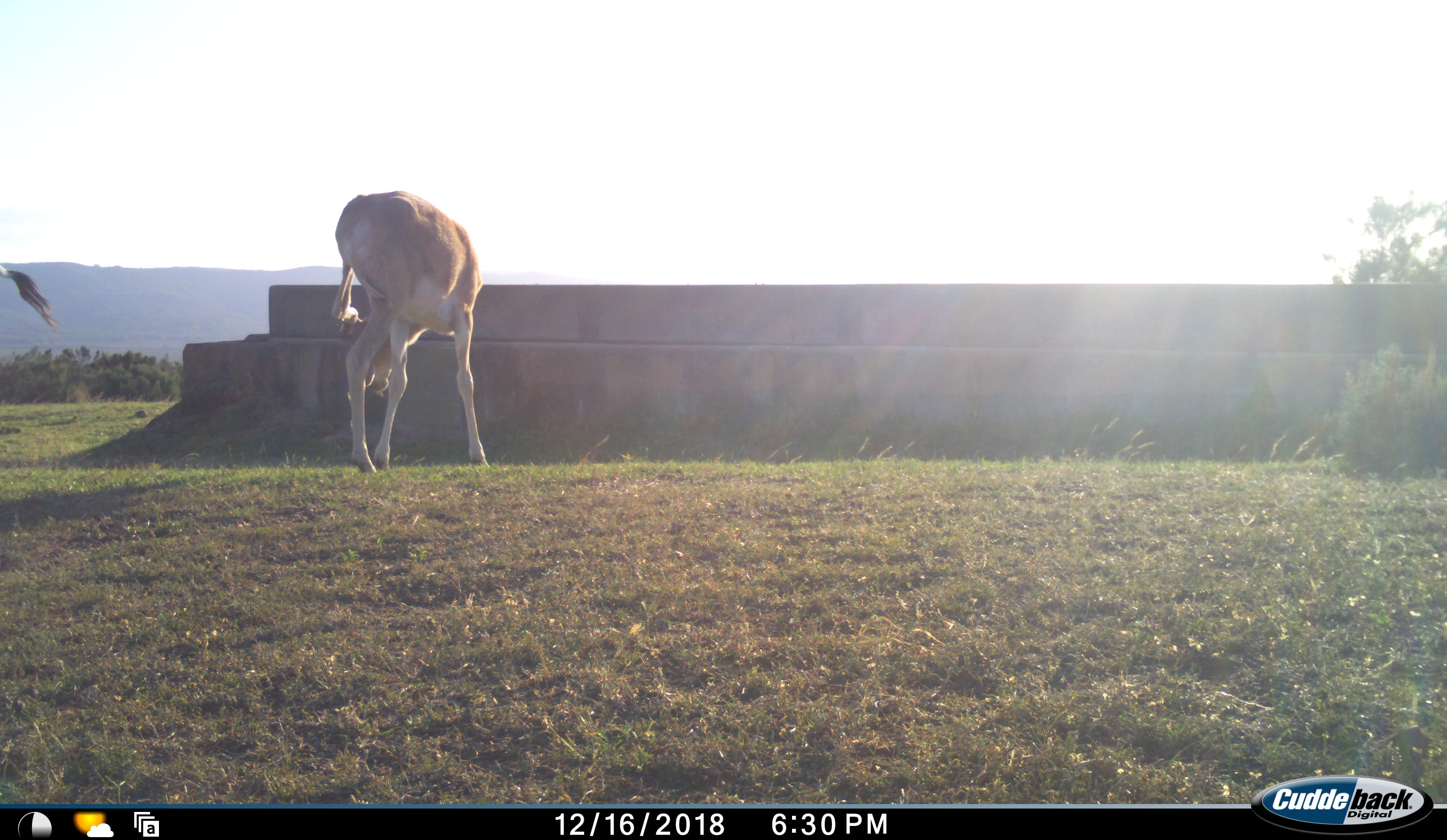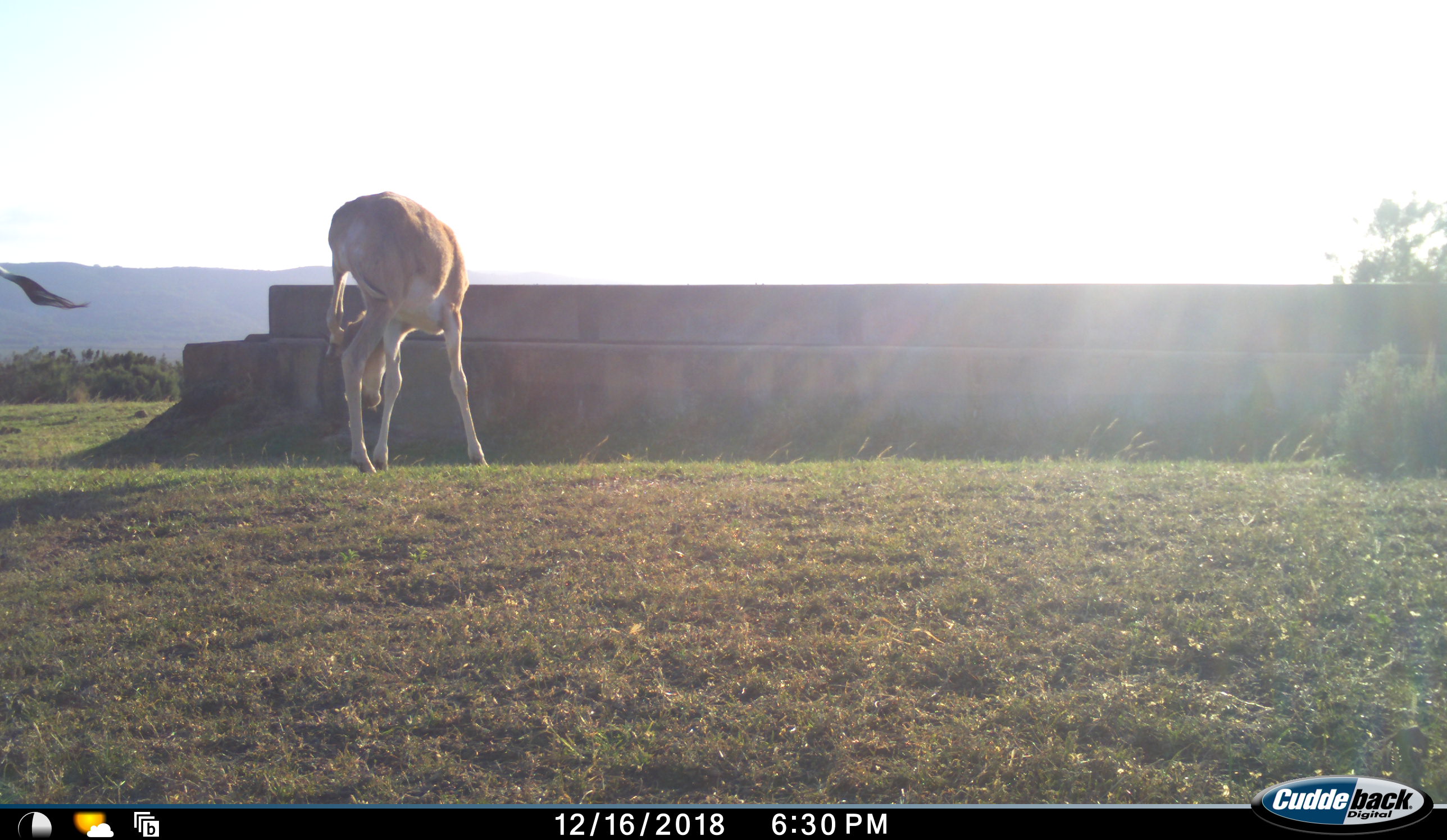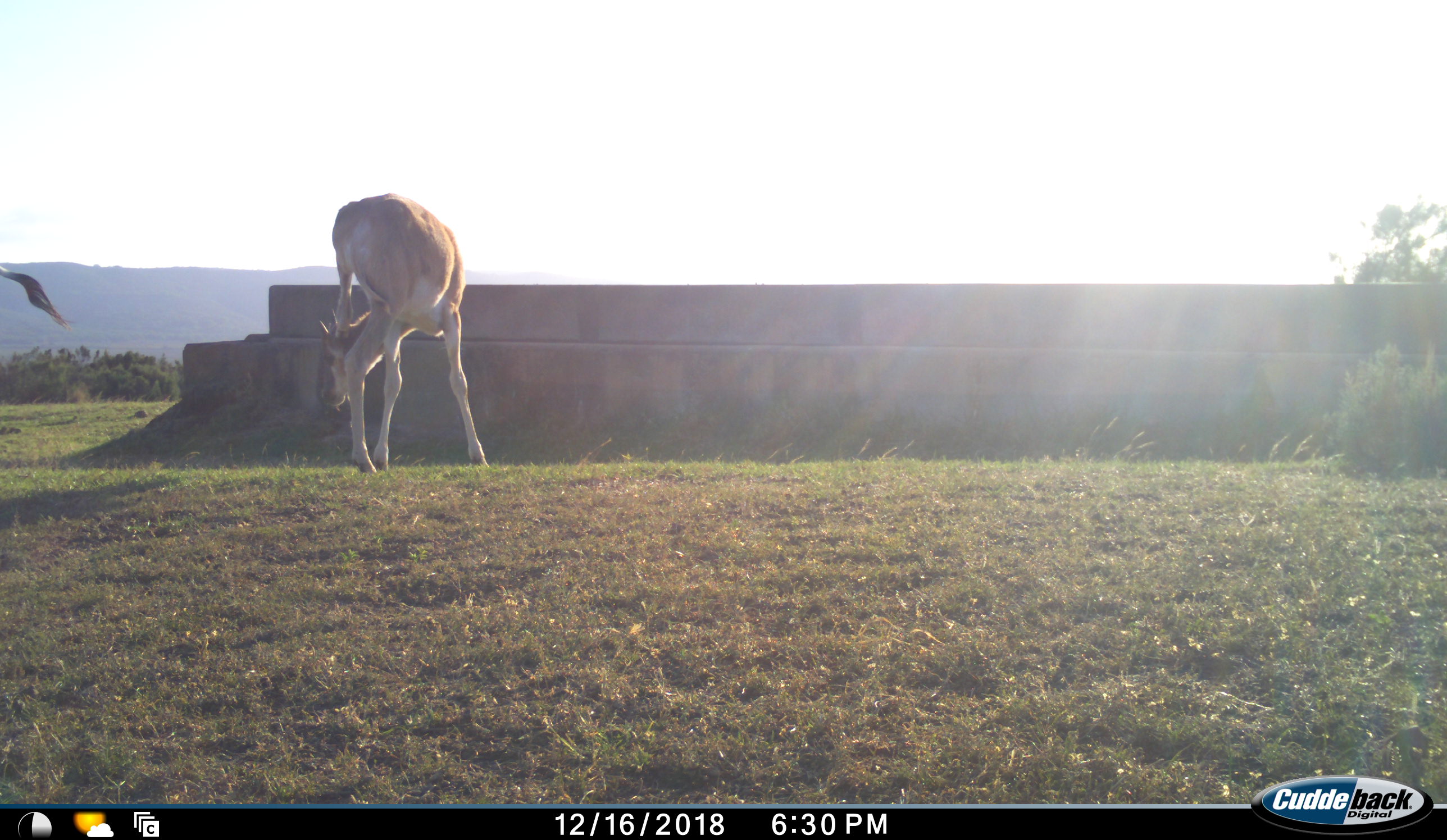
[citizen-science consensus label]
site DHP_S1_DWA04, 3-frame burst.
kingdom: Animalia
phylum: Chordata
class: Mammalia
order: Artiodactyla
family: Bovidae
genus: Damaliscus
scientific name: Damaliscus pygargus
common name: bontebok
Bontebok (Damaliscus pygargus), count 2. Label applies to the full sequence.